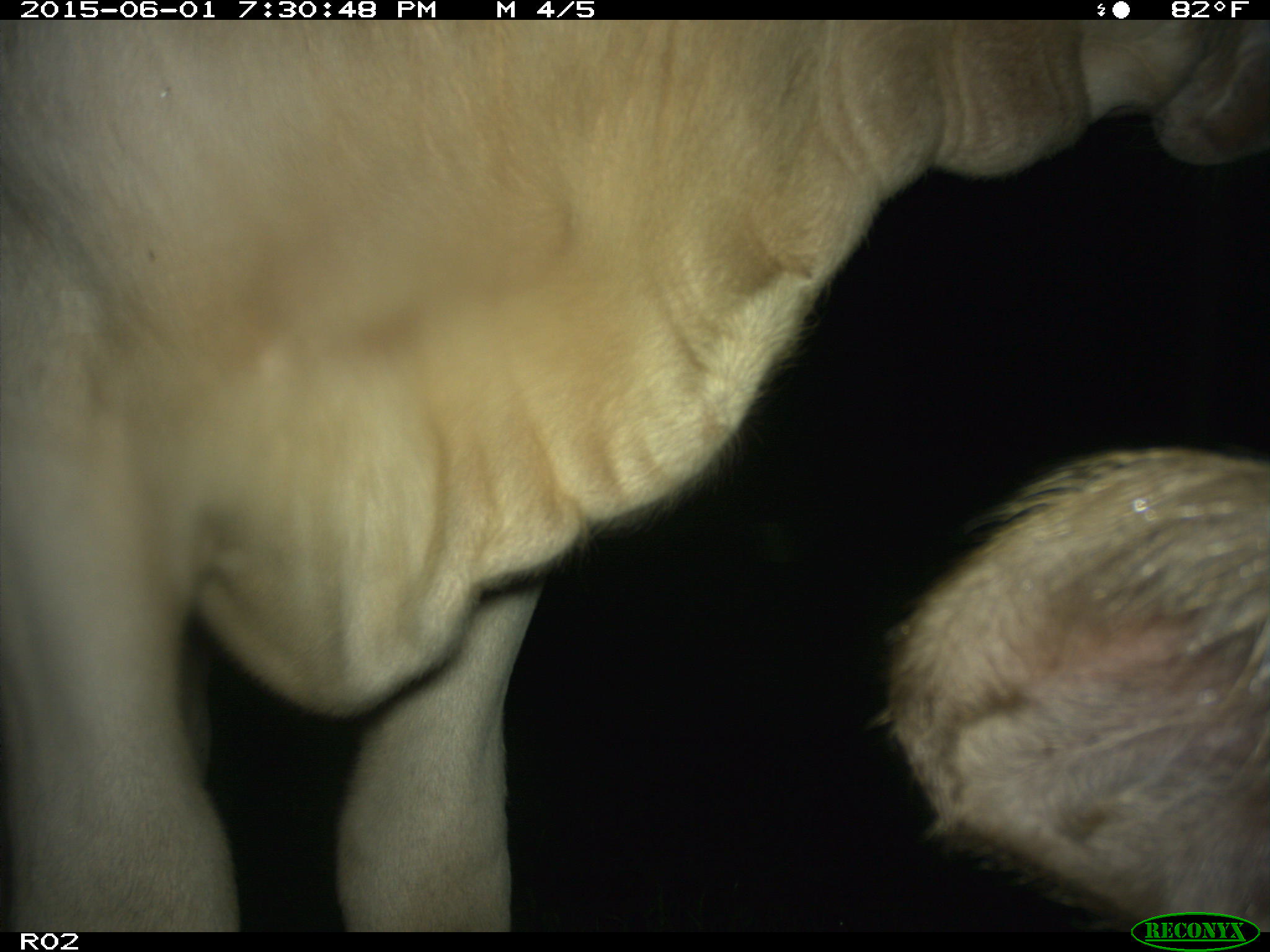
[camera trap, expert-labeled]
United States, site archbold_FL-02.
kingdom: Animalia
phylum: Chordata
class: Mammalia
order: Artiodactyla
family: Bovidae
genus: Bos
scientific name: Bos taurus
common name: domestic cow